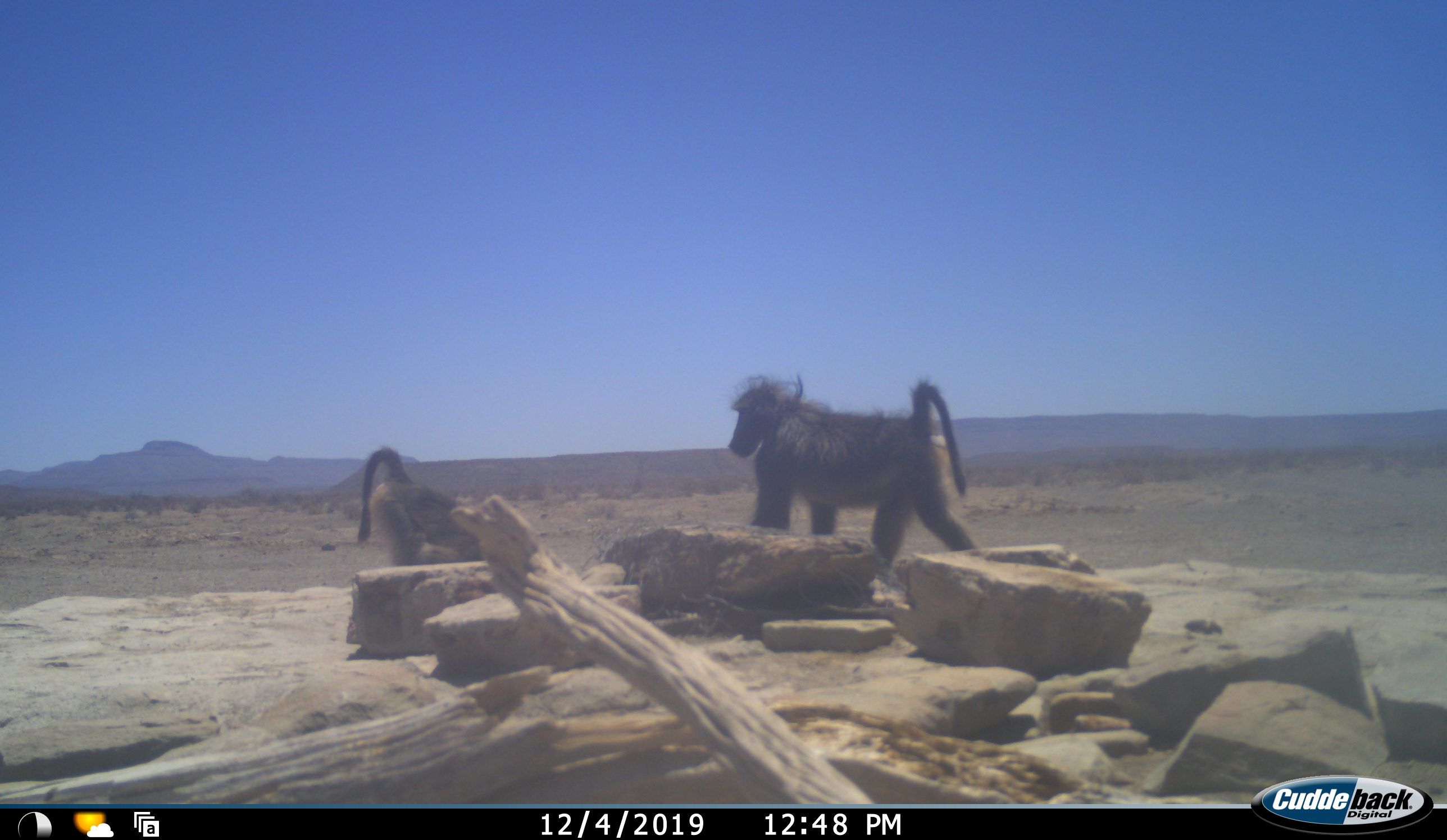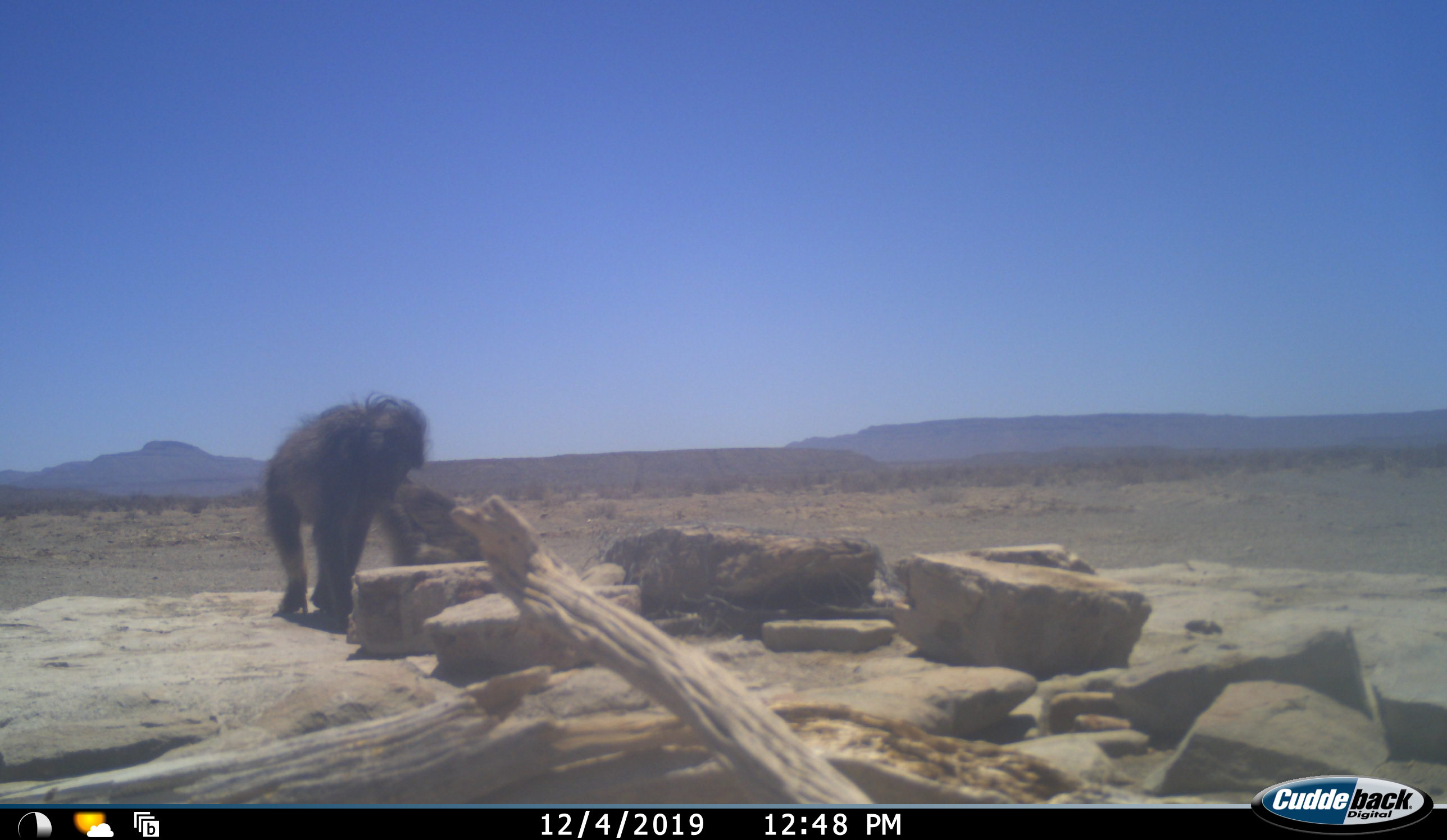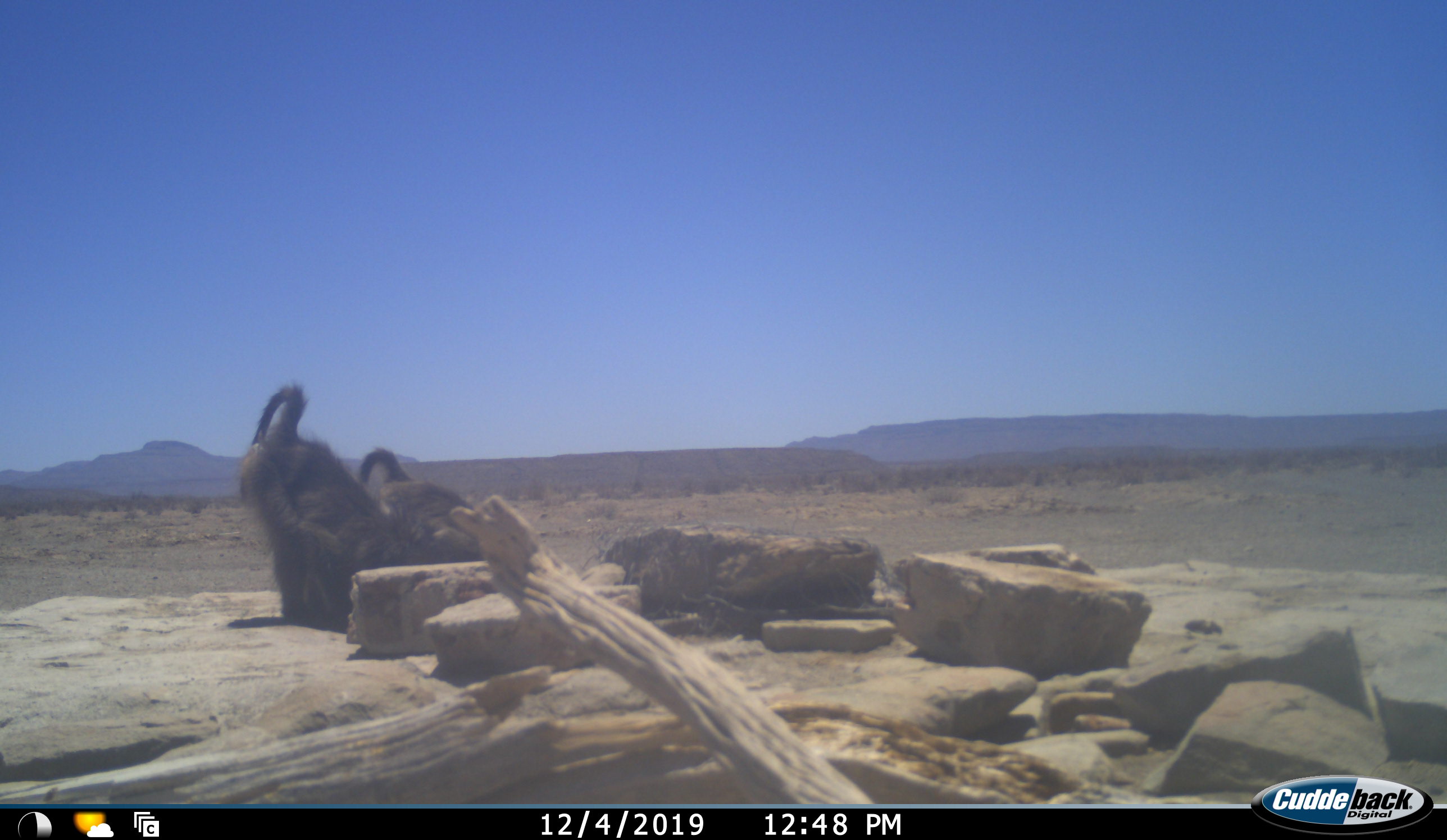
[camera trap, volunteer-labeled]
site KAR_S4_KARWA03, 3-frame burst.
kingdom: Animalia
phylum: Chordata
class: Mammalia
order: Primates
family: Cercopithecidae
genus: Papio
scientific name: Papio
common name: baboon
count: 2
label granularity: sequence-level